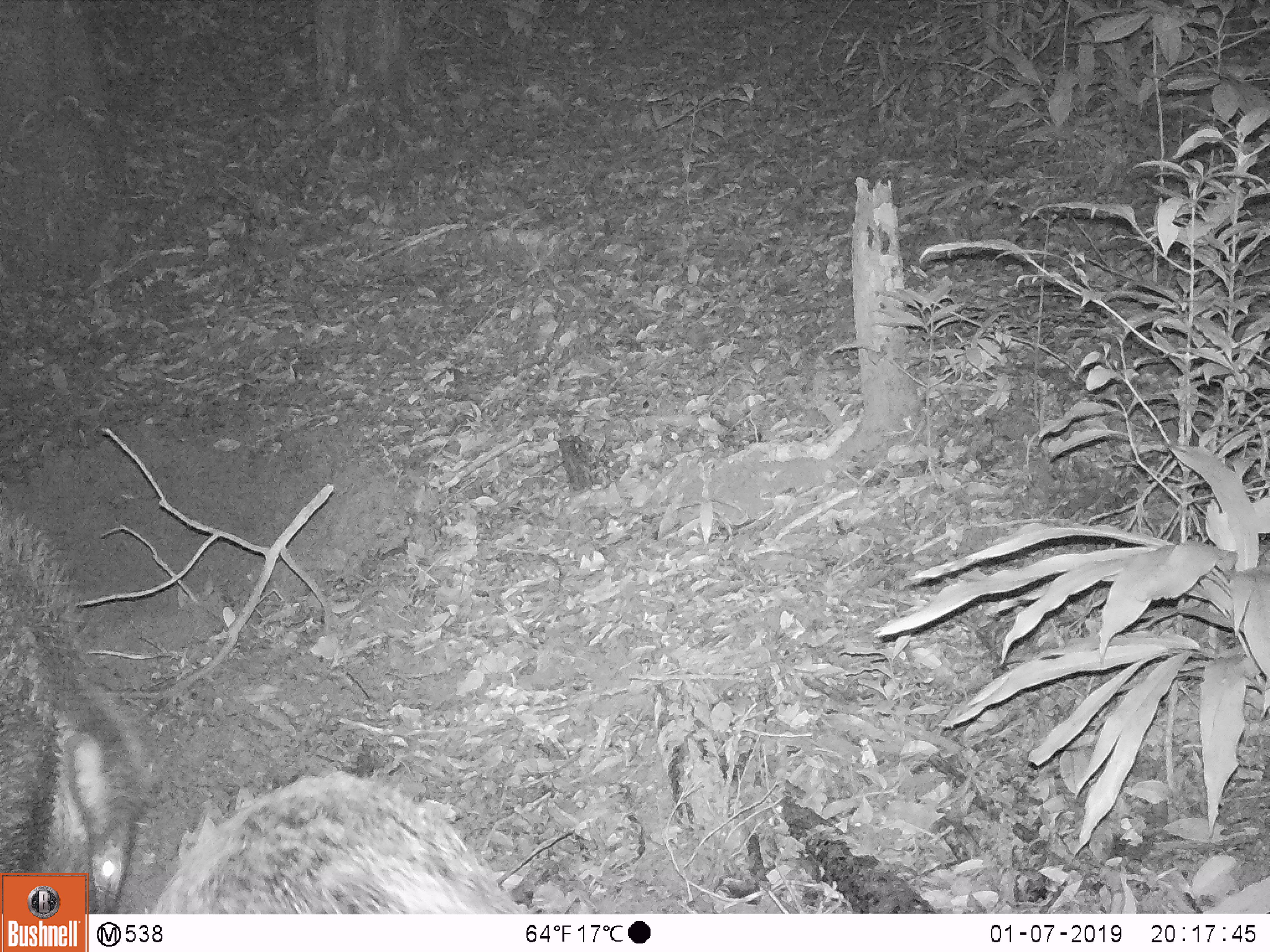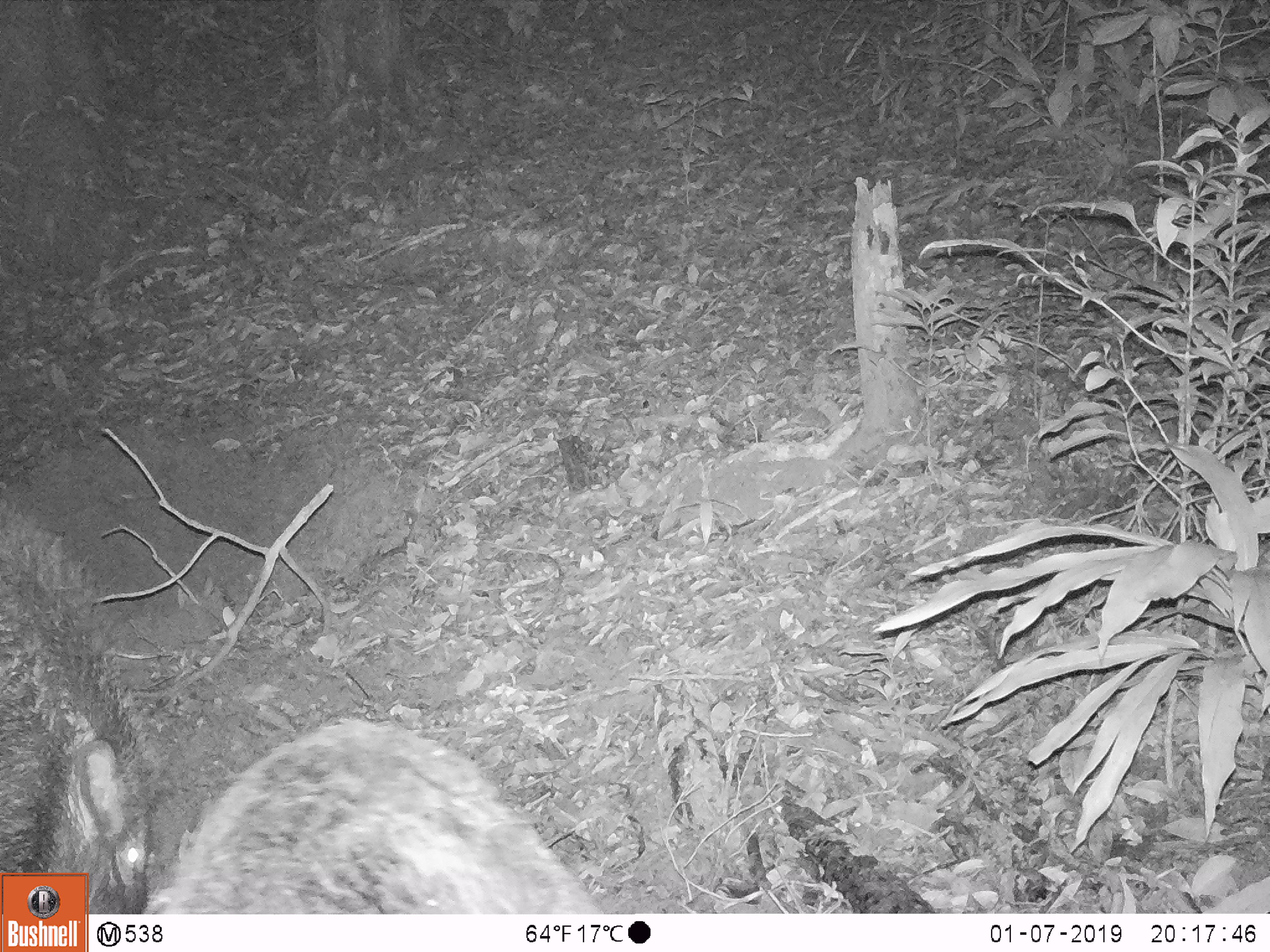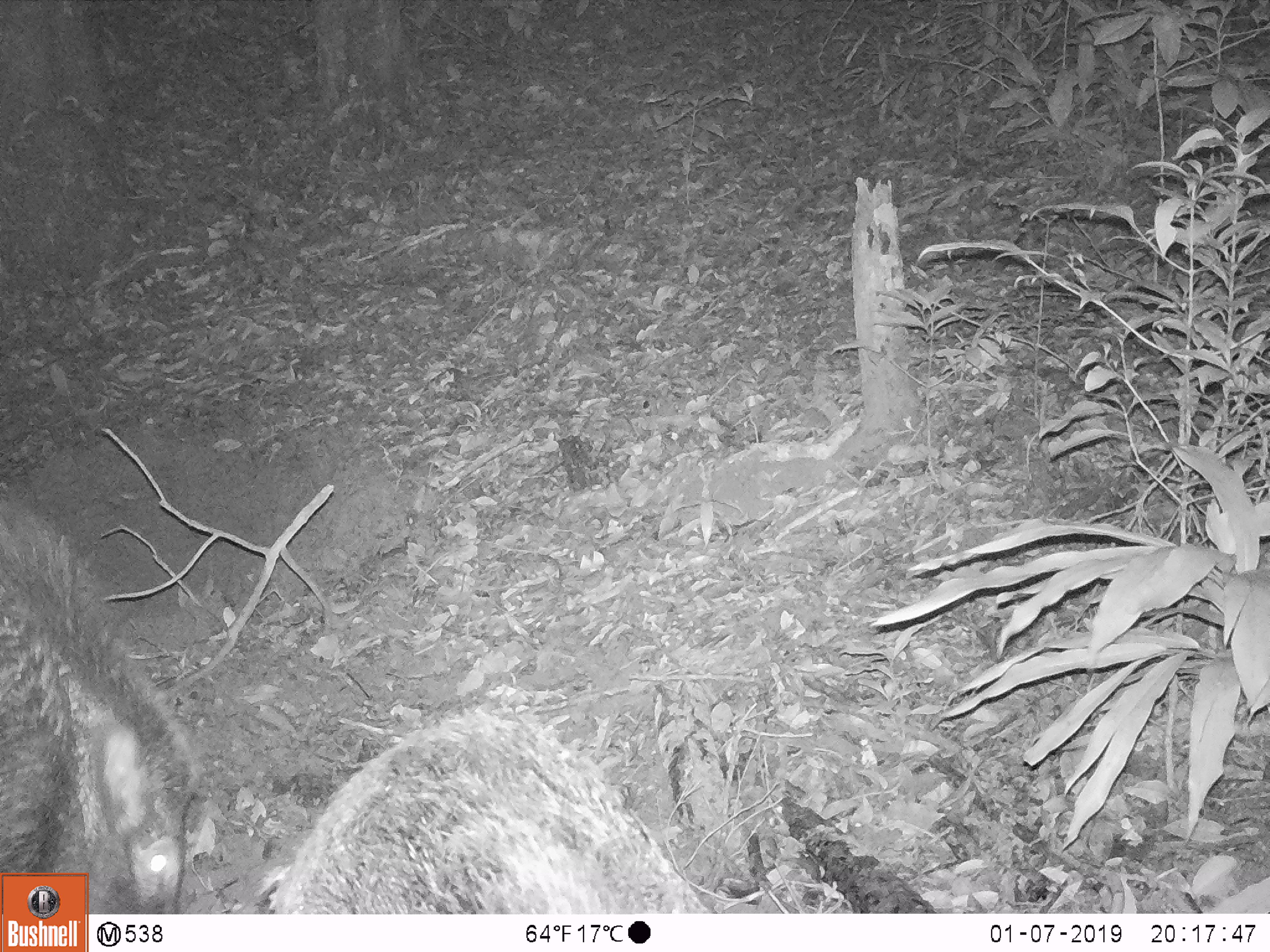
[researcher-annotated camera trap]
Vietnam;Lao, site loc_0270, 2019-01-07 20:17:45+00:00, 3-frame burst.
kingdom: Animalia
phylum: Chordata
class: Mammalia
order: Artiodactyla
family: Suidae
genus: Sus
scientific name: Sus scrofa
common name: eurasian wild pig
Eurasian wild pig (Sus scrofa). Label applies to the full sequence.